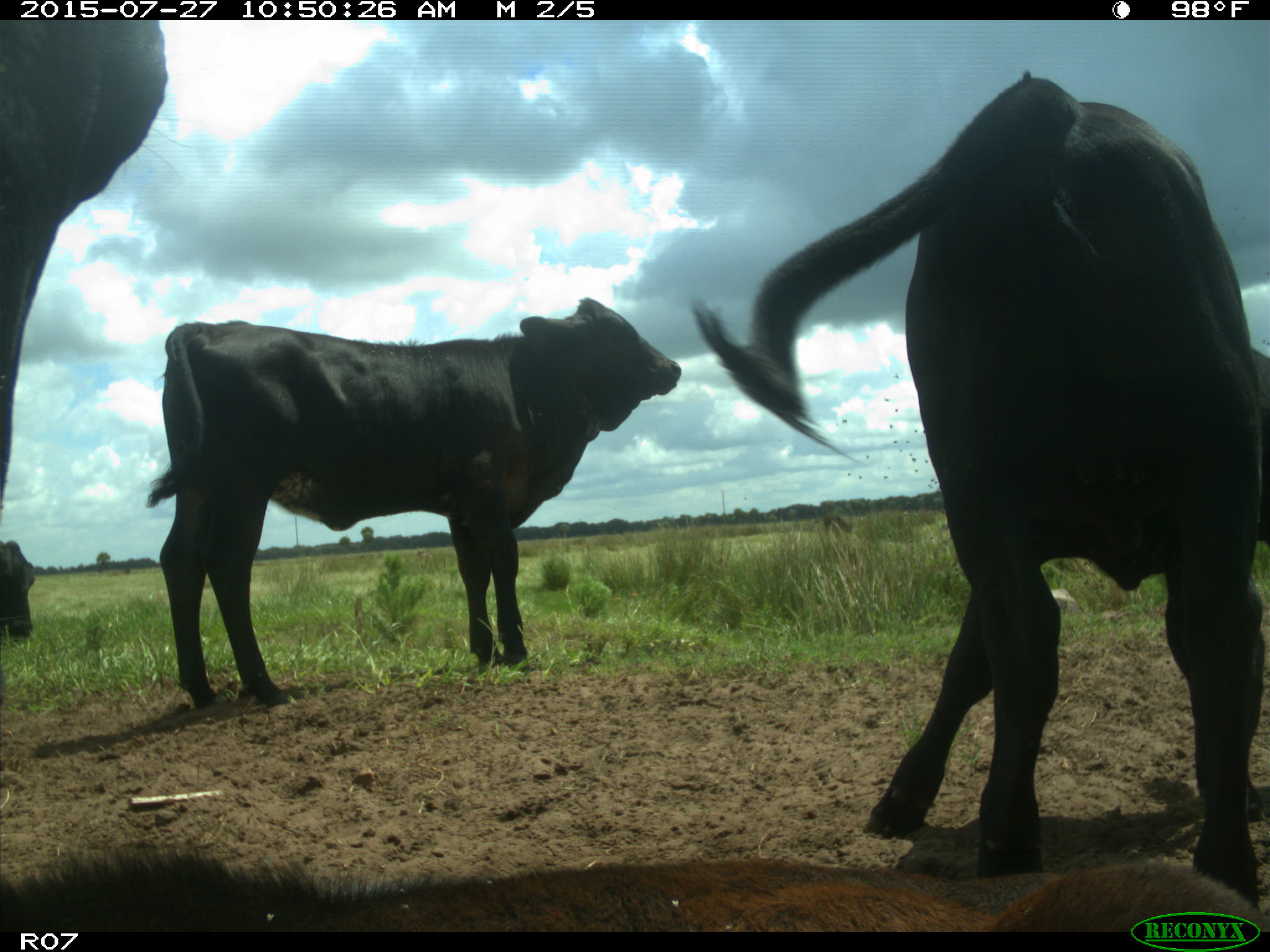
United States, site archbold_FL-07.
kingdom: Animalia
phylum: Chordata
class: Mammalia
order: Artiodactyla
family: Bovidae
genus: Bos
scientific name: Bos taurus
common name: domestic cow